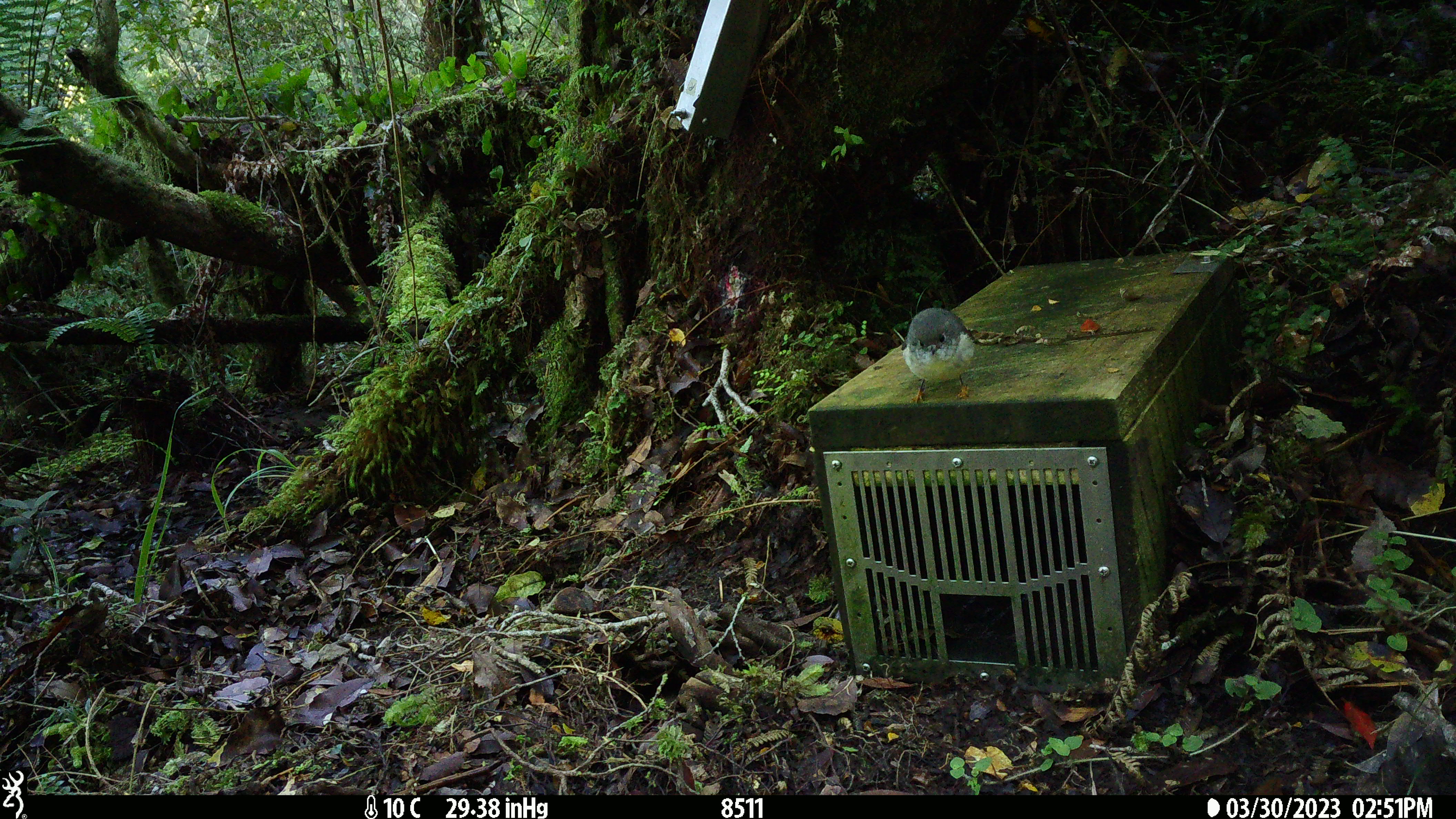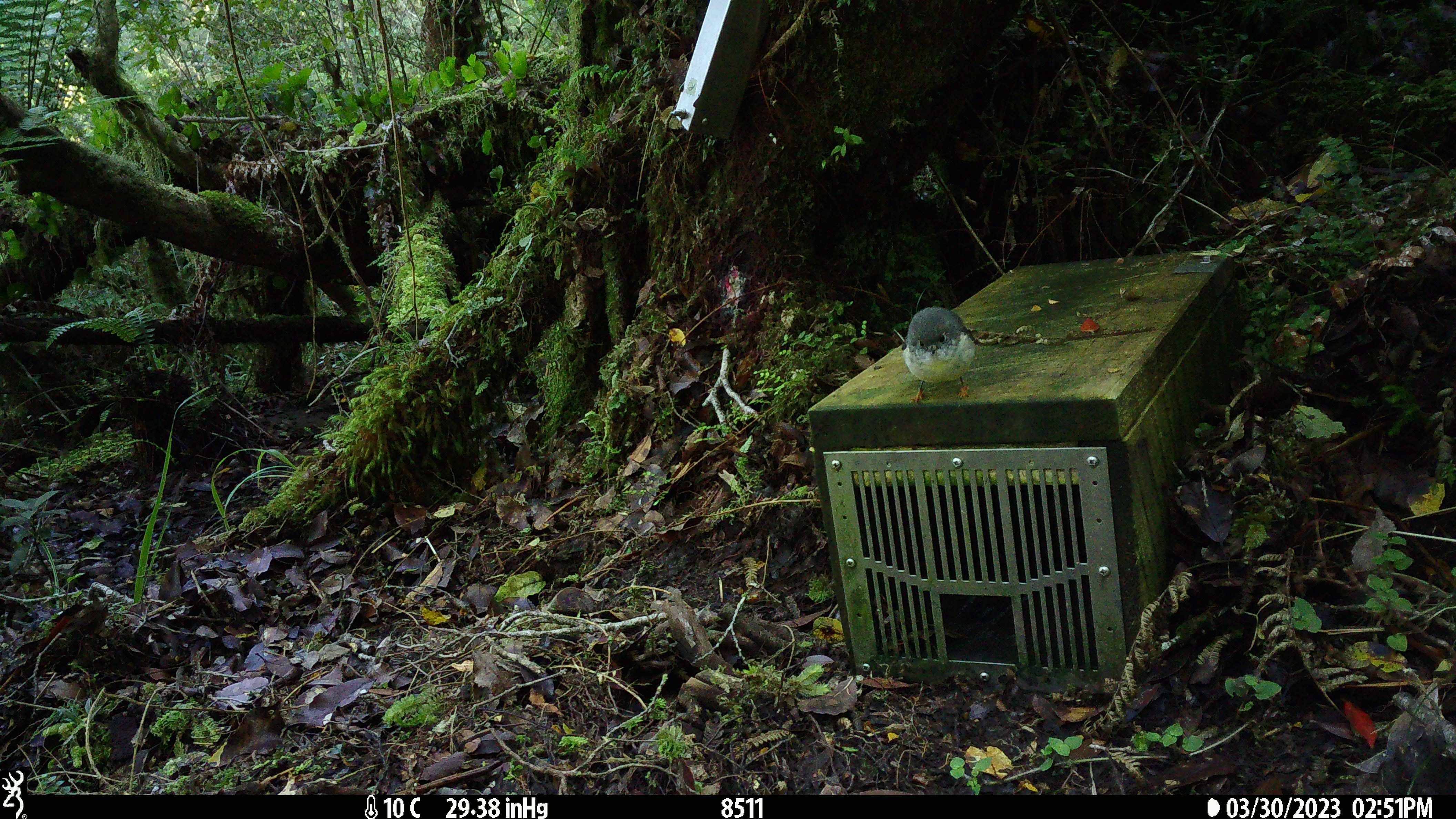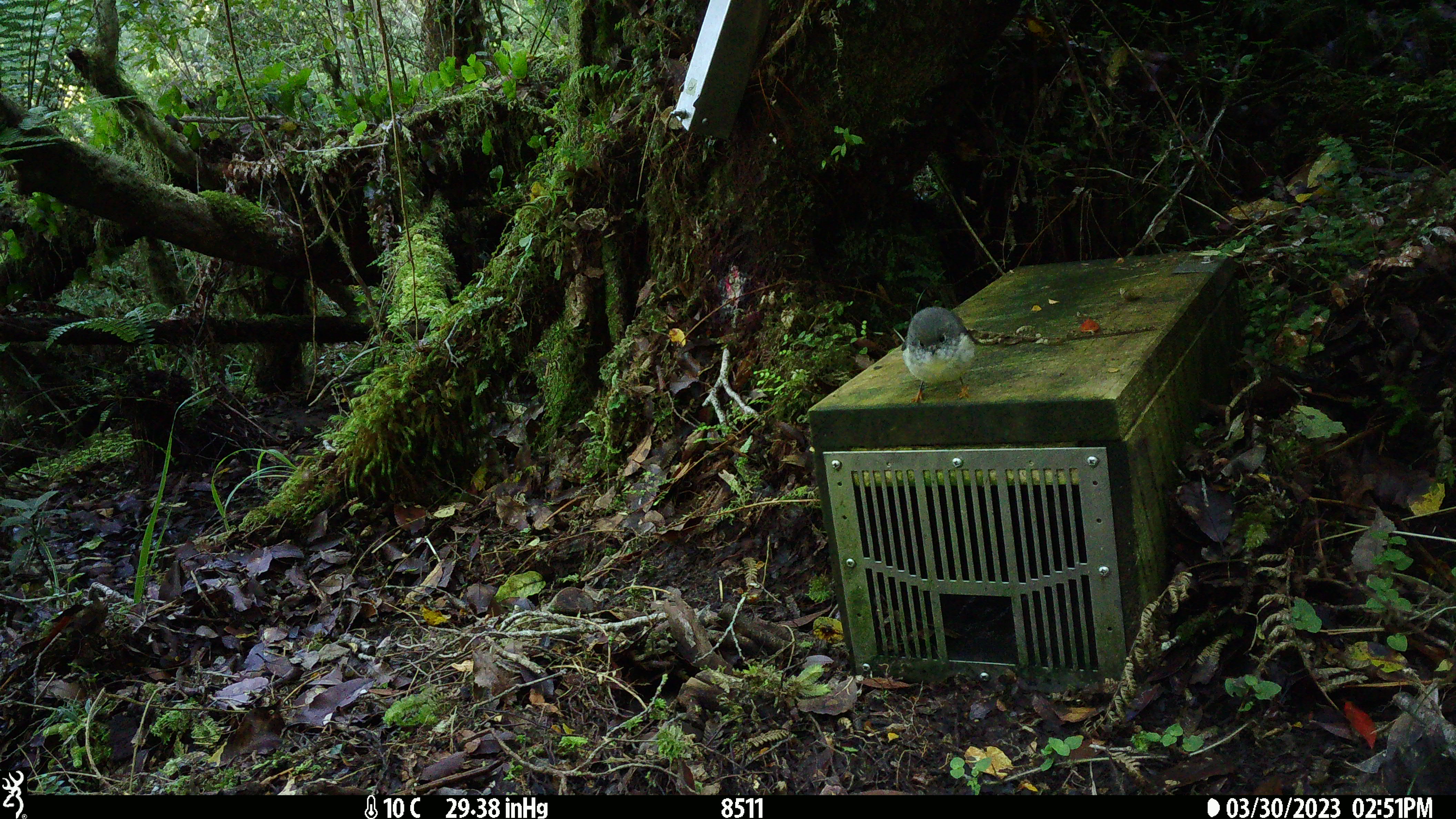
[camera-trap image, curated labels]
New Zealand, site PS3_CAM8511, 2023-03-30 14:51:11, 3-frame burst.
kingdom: Animalia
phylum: Chordata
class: Aves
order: Passeriformes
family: Petroicidae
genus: Petroica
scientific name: Petroica macrocephala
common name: tomtit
Tomtit (Petroica macrocephala).